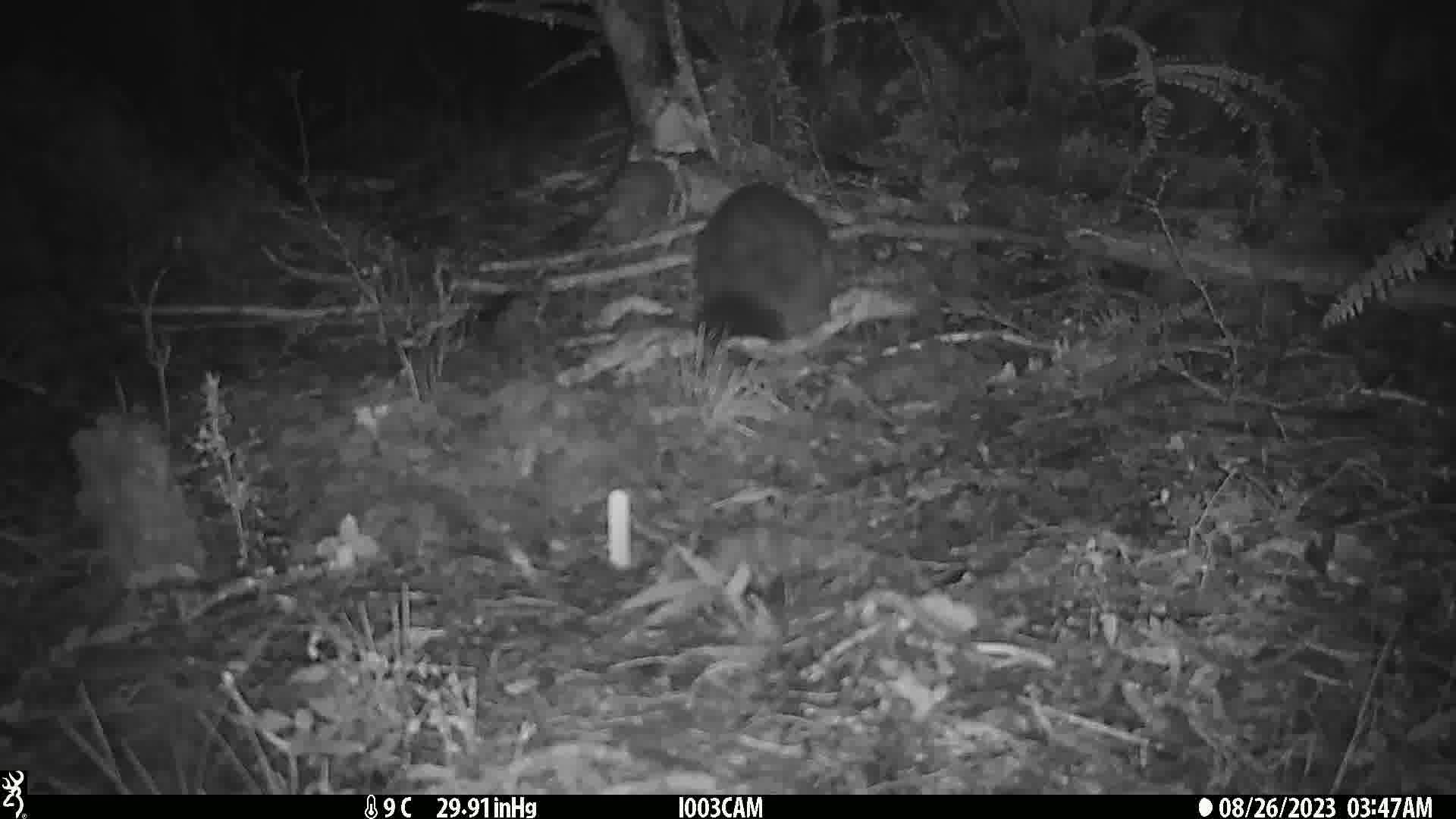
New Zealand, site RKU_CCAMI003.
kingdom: Animalia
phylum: Chordata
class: Mammalia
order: Diprotodontia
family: Phalangeridae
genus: Trichosurus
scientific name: Trichosurus vulpecula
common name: common brushtail possum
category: possum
Possum (common brushtail possum) (Trichosurus vulpecula).